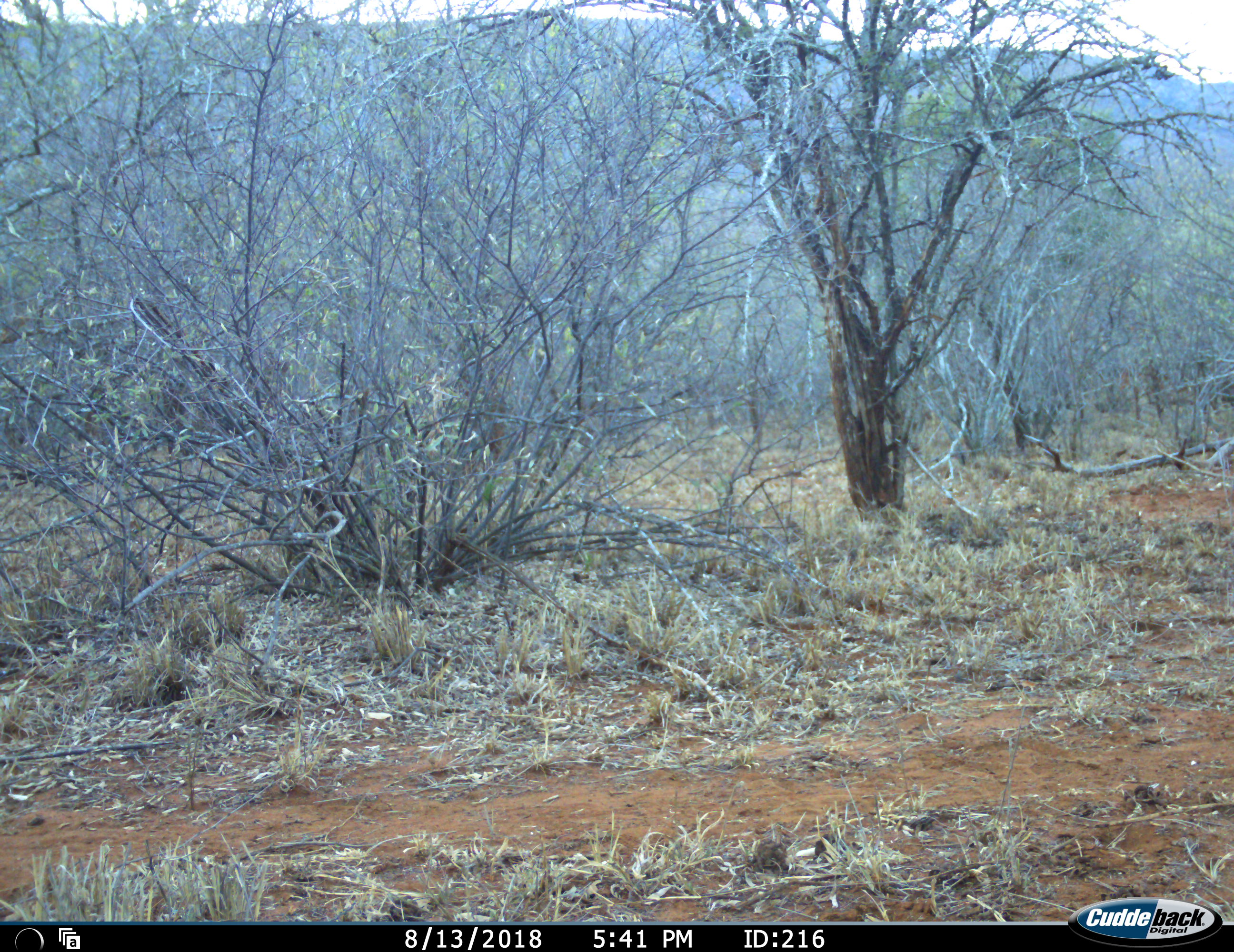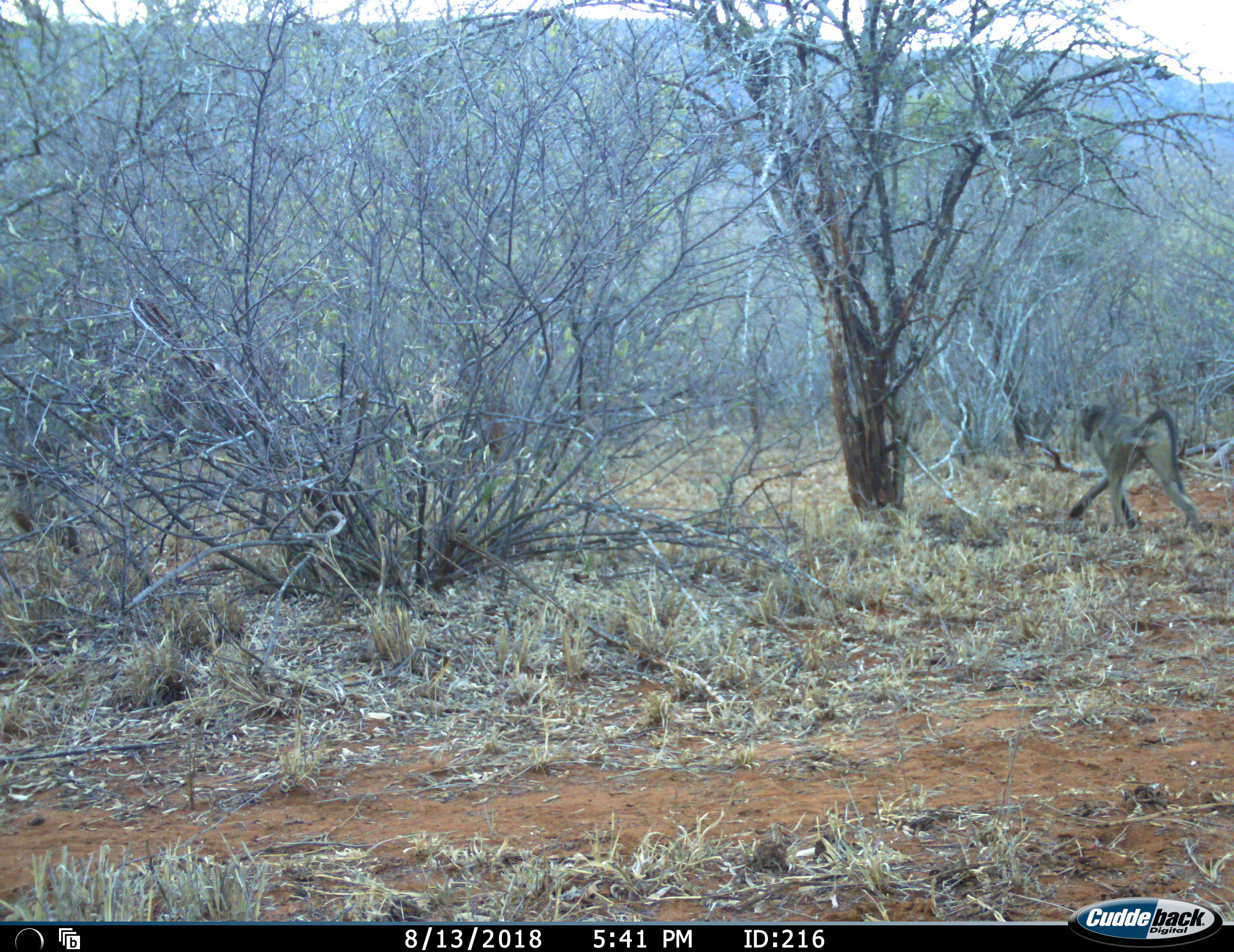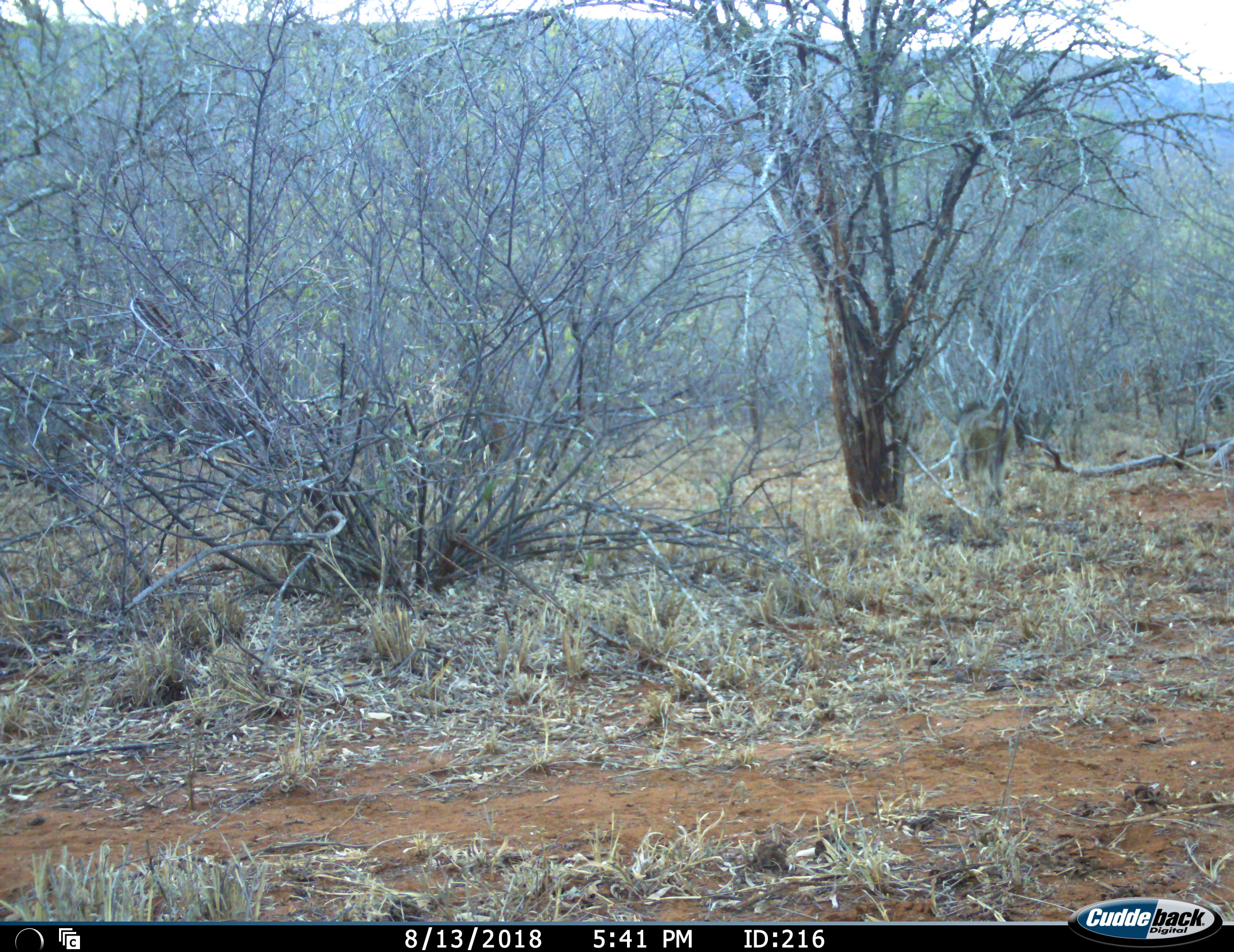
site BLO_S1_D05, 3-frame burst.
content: unidentified animal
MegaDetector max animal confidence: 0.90